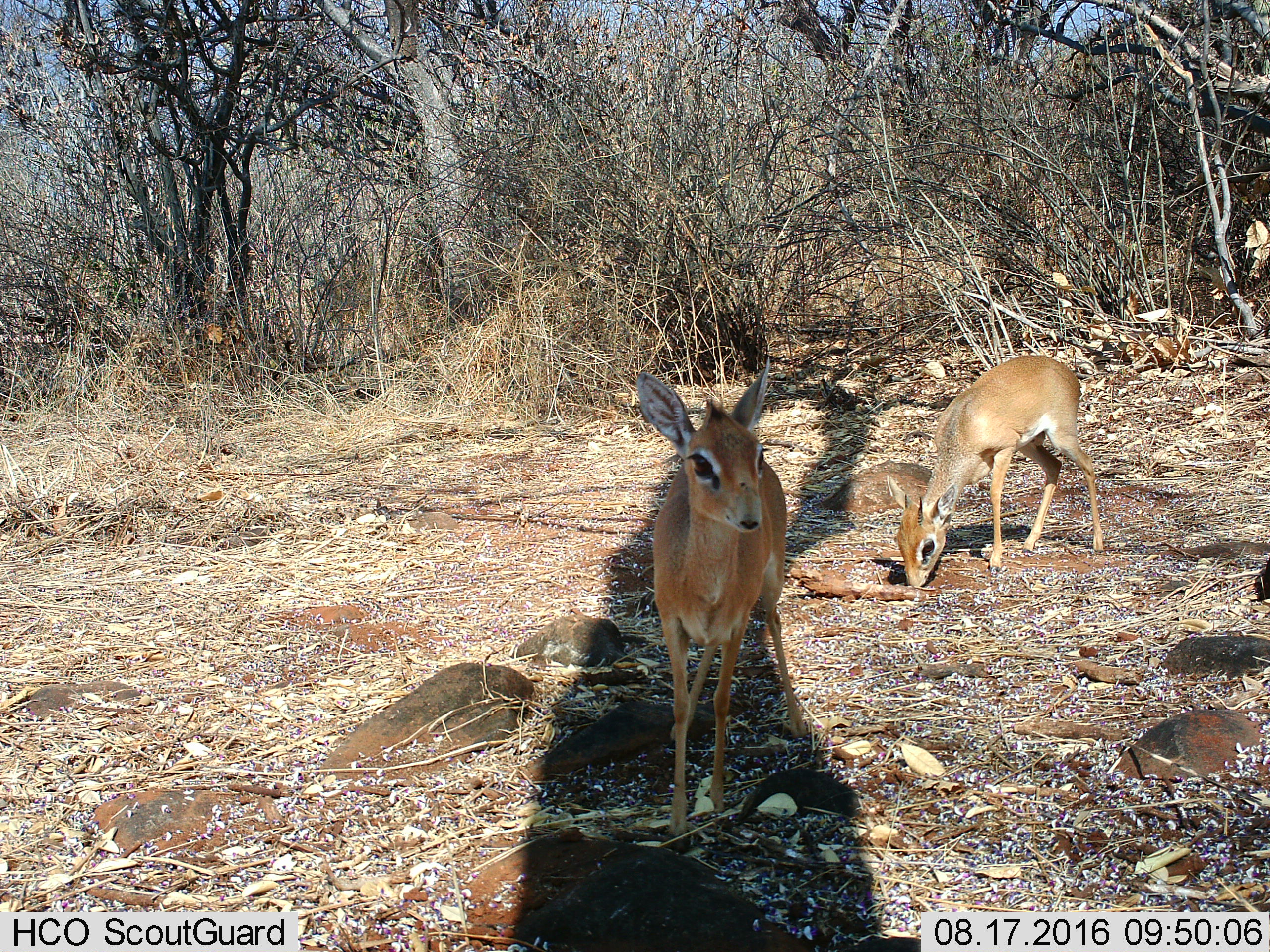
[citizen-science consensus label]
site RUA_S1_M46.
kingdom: Animalia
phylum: Chordata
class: Mammalia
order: Artiodactyla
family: Bovidae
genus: Madoqua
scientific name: Madoqua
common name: dik-dik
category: dikdik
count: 2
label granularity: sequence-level